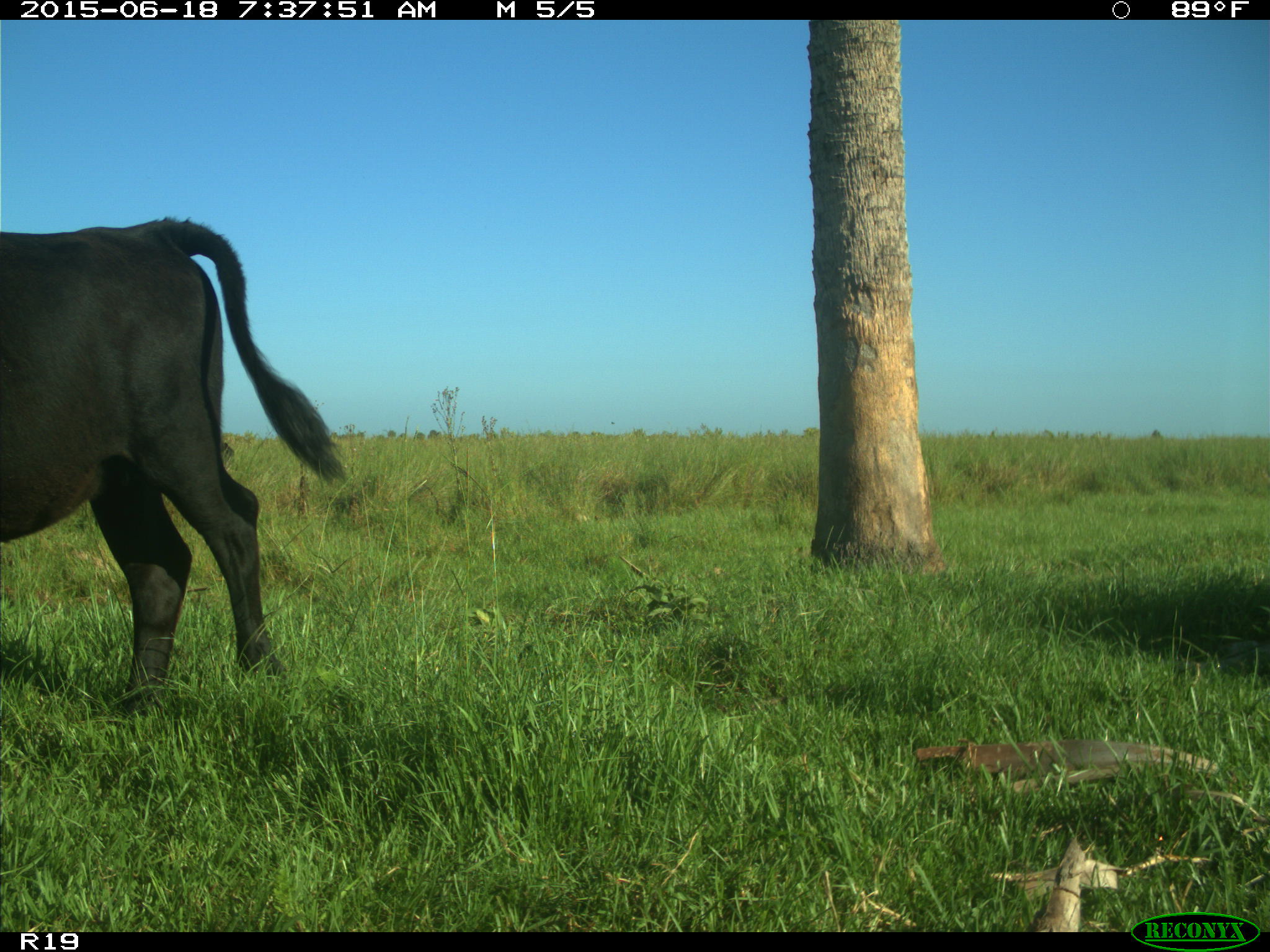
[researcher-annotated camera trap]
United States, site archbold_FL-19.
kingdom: Animalia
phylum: Chordata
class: Mammalia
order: Artiodactyla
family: Bovidae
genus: Bos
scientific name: Bos taurus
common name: domestic cow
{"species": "Bos taurus (domestic cow)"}